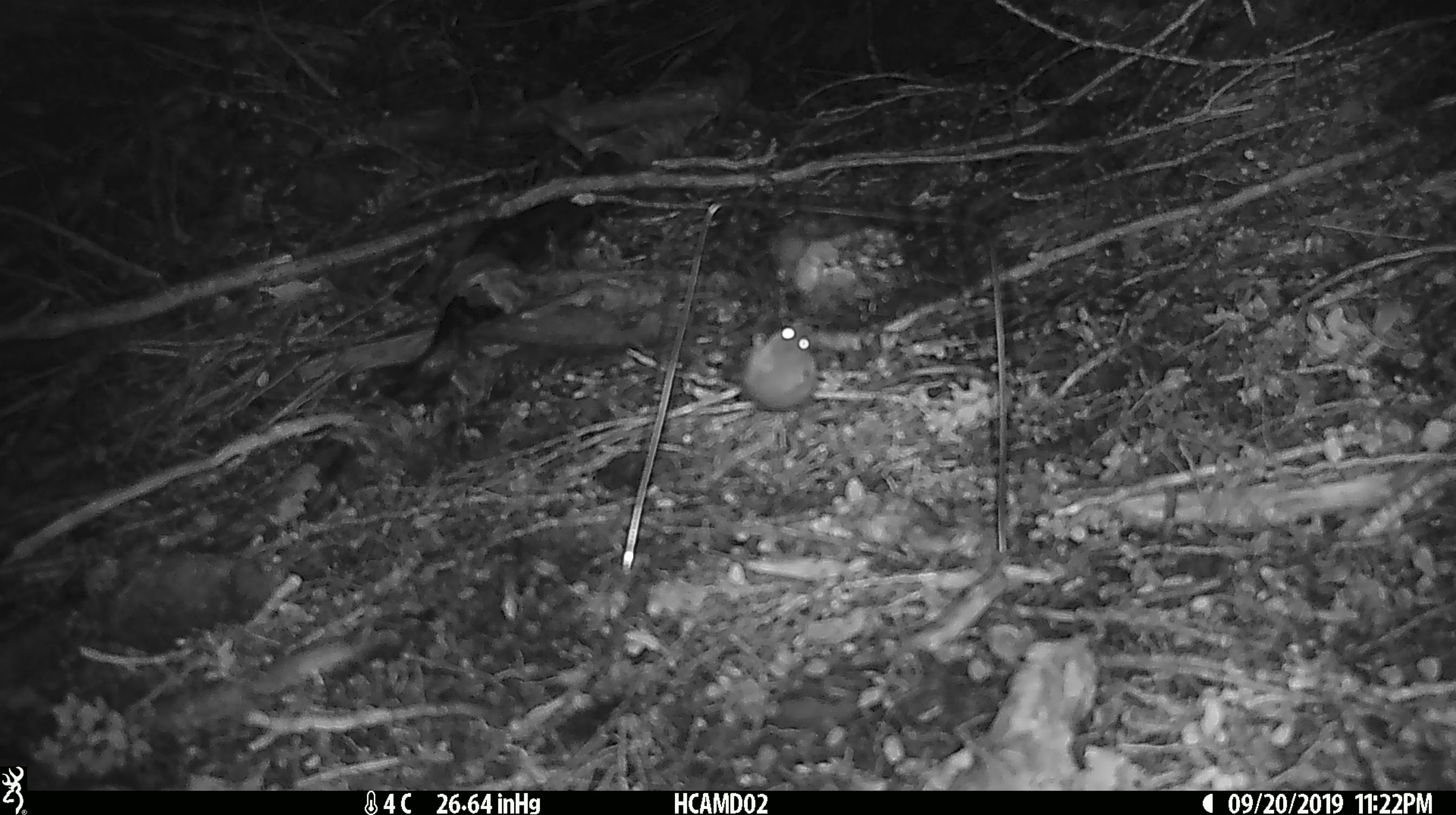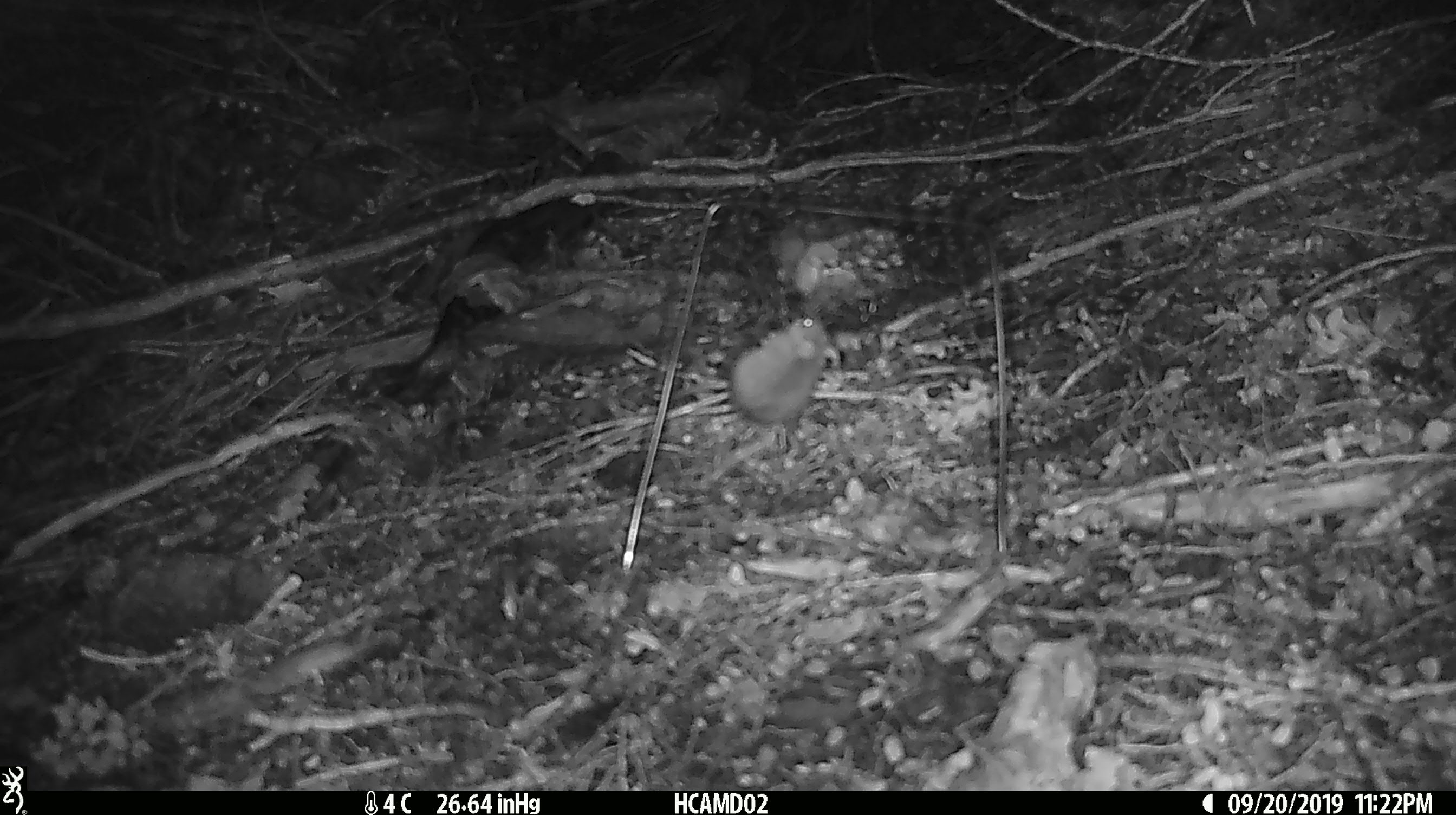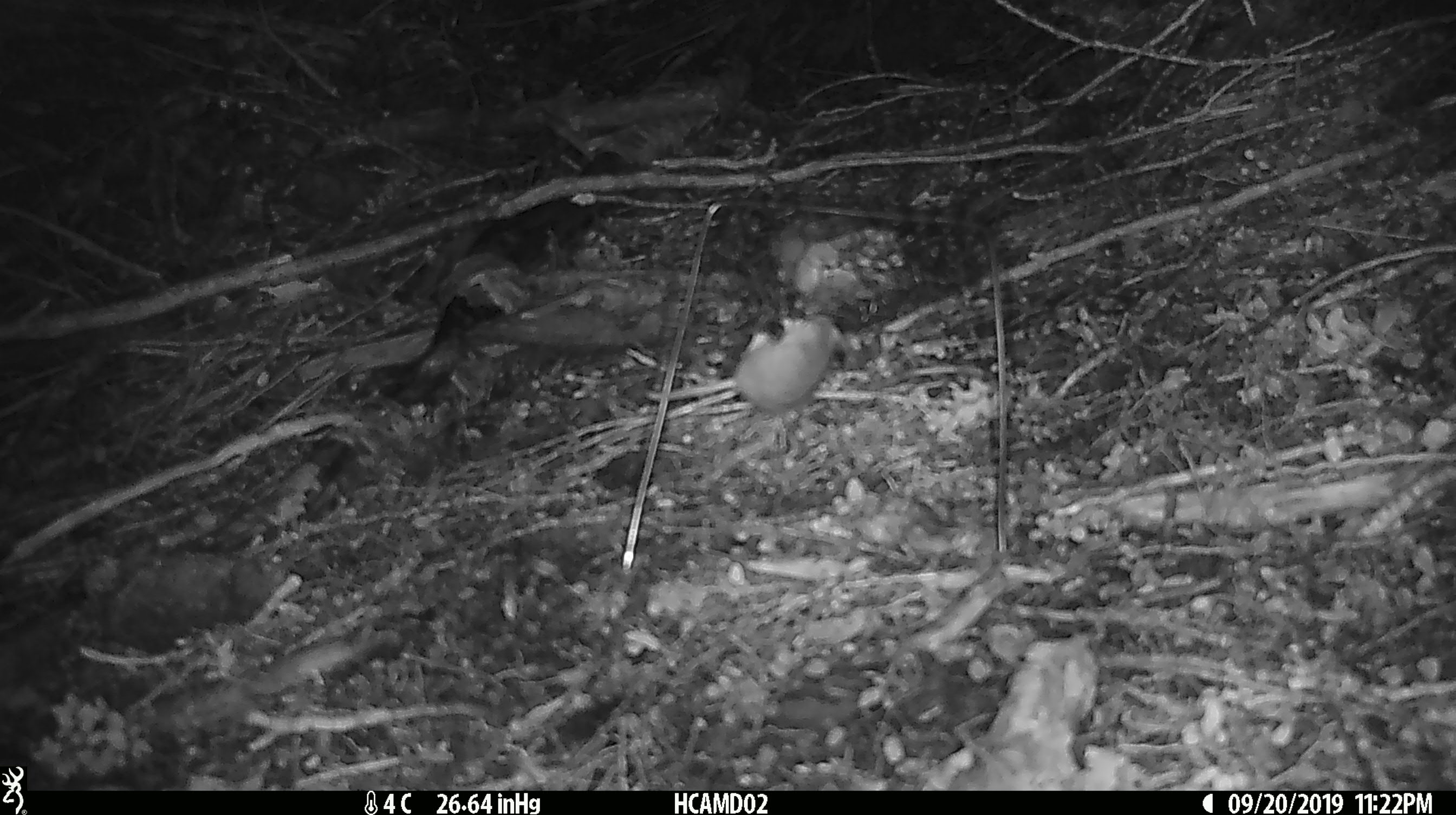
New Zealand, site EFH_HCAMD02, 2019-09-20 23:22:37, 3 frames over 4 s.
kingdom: Animalia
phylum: Chordata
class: Mammalia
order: Rodentia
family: Muridae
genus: Mus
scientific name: Mus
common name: mouse